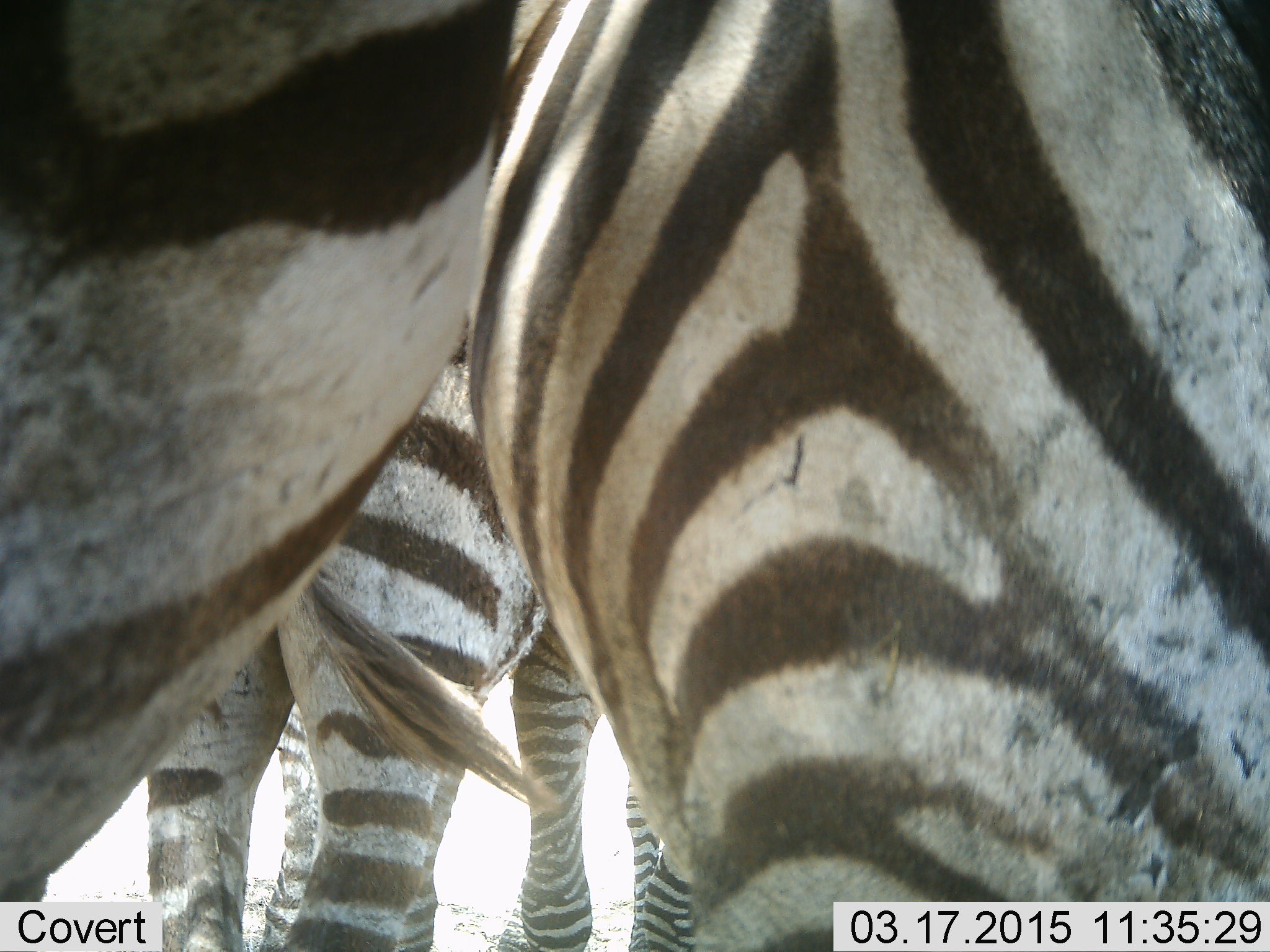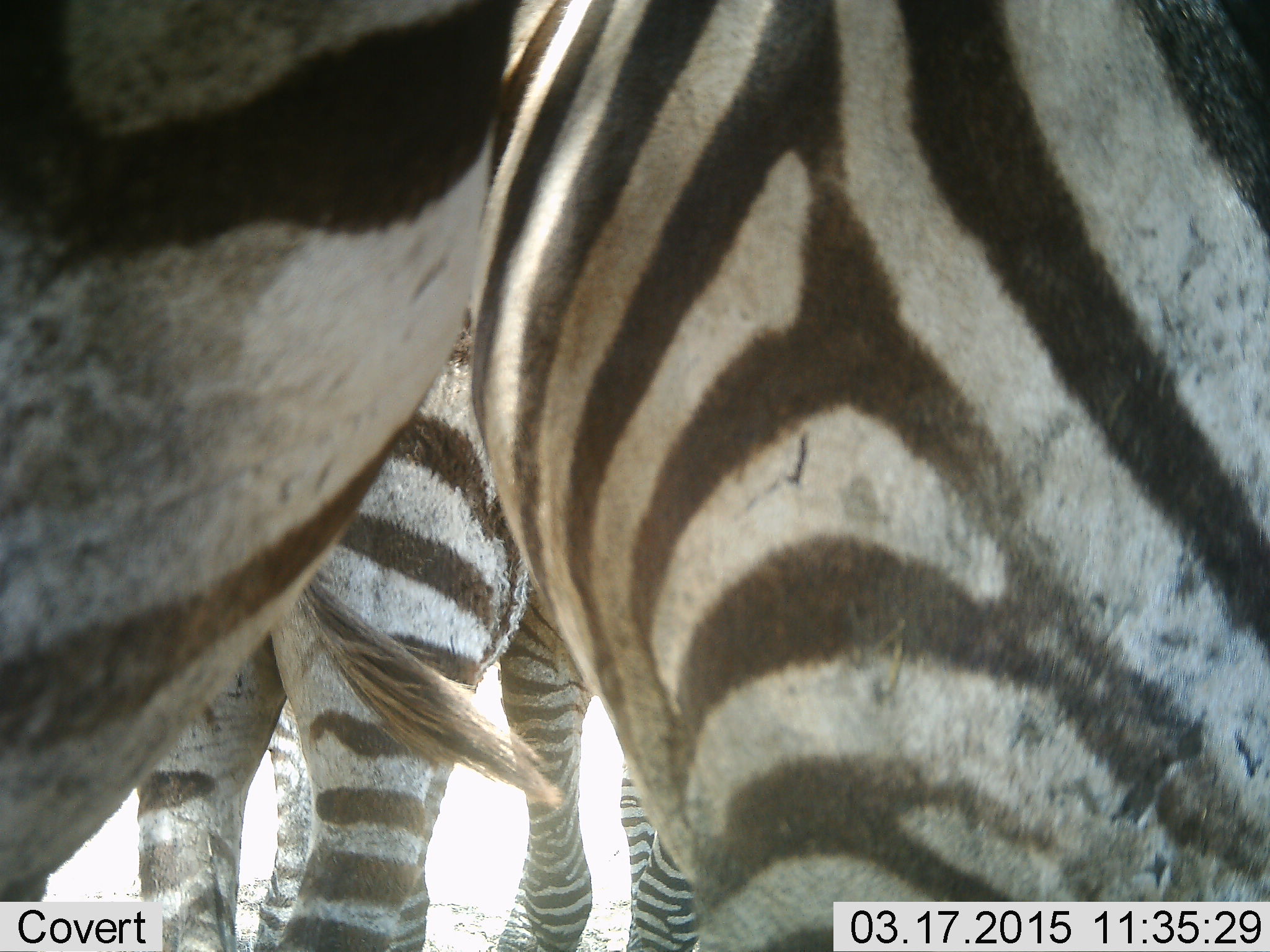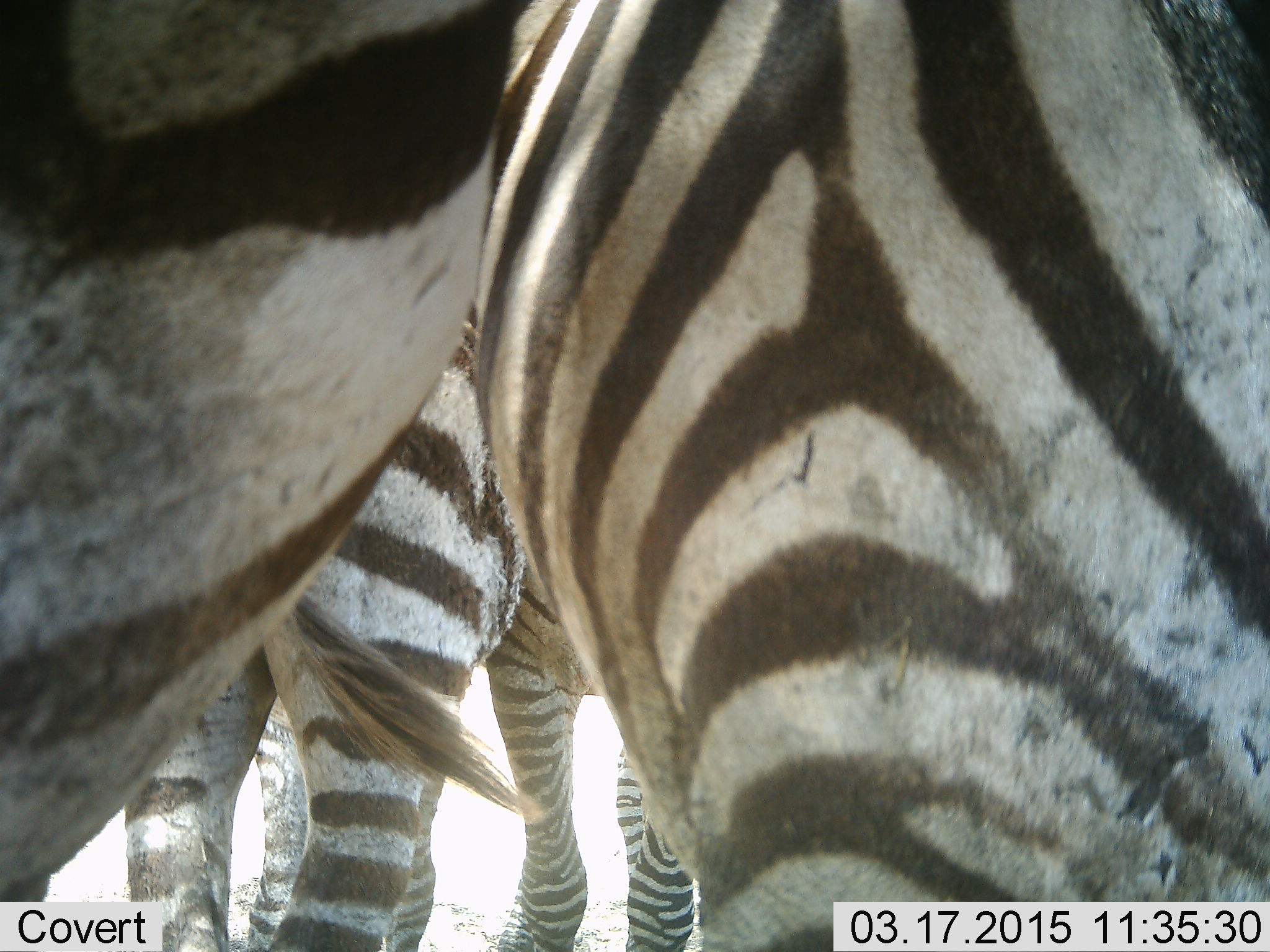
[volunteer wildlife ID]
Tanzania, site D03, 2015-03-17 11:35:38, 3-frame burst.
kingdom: Animalia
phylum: Chordata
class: Mammalia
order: Perissodactyla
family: Equidae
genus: Equus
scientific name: Equus quagga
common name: plains zebra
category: zebra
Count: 4.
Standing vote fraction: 100%.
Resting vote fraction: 10%.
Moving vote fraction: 0%.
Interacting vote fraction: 0%.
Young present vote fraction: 0%.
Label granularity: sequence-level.